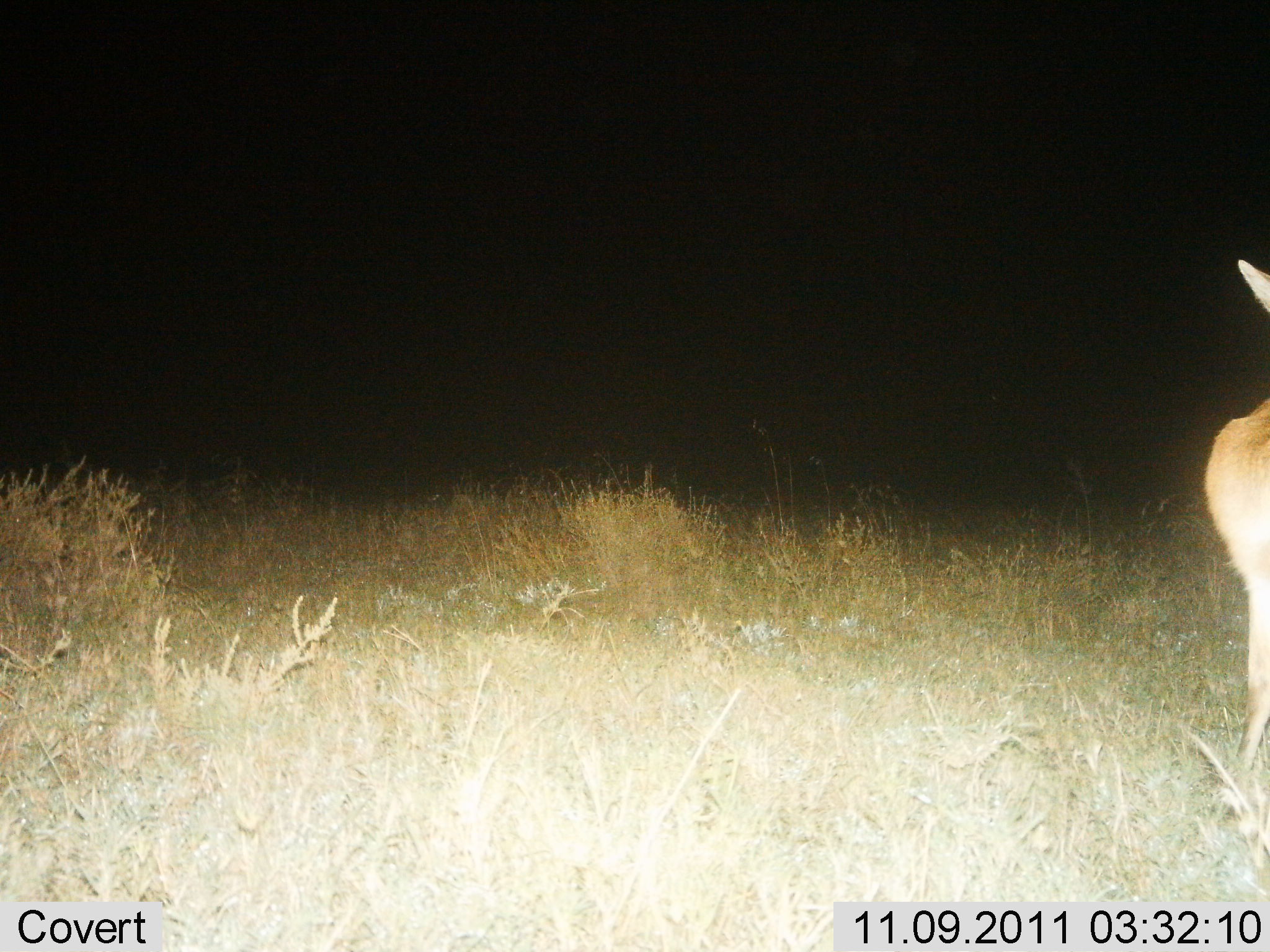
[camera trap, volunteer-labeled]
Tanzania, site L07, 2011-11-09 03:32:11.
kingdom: Animalia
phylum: Chordata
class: Mammalia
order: Artiodactyla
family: Bovidae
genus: Redunca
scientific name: Redunca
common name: reedbuck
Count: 1.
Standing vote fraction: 100%.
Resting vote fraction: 0%.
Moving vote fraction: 0%.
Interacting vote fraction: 0%.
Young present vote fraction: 0%.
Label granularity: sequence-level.